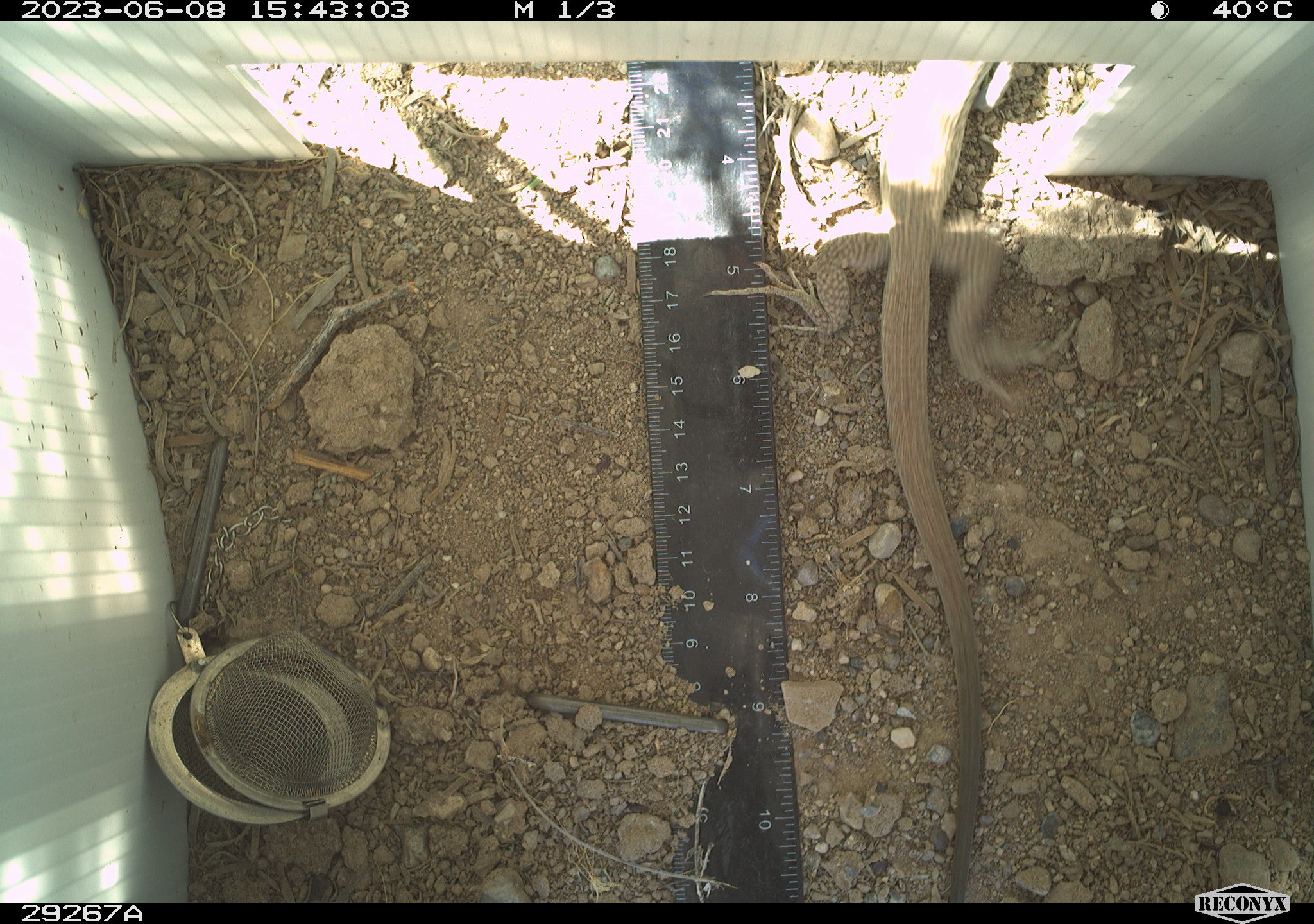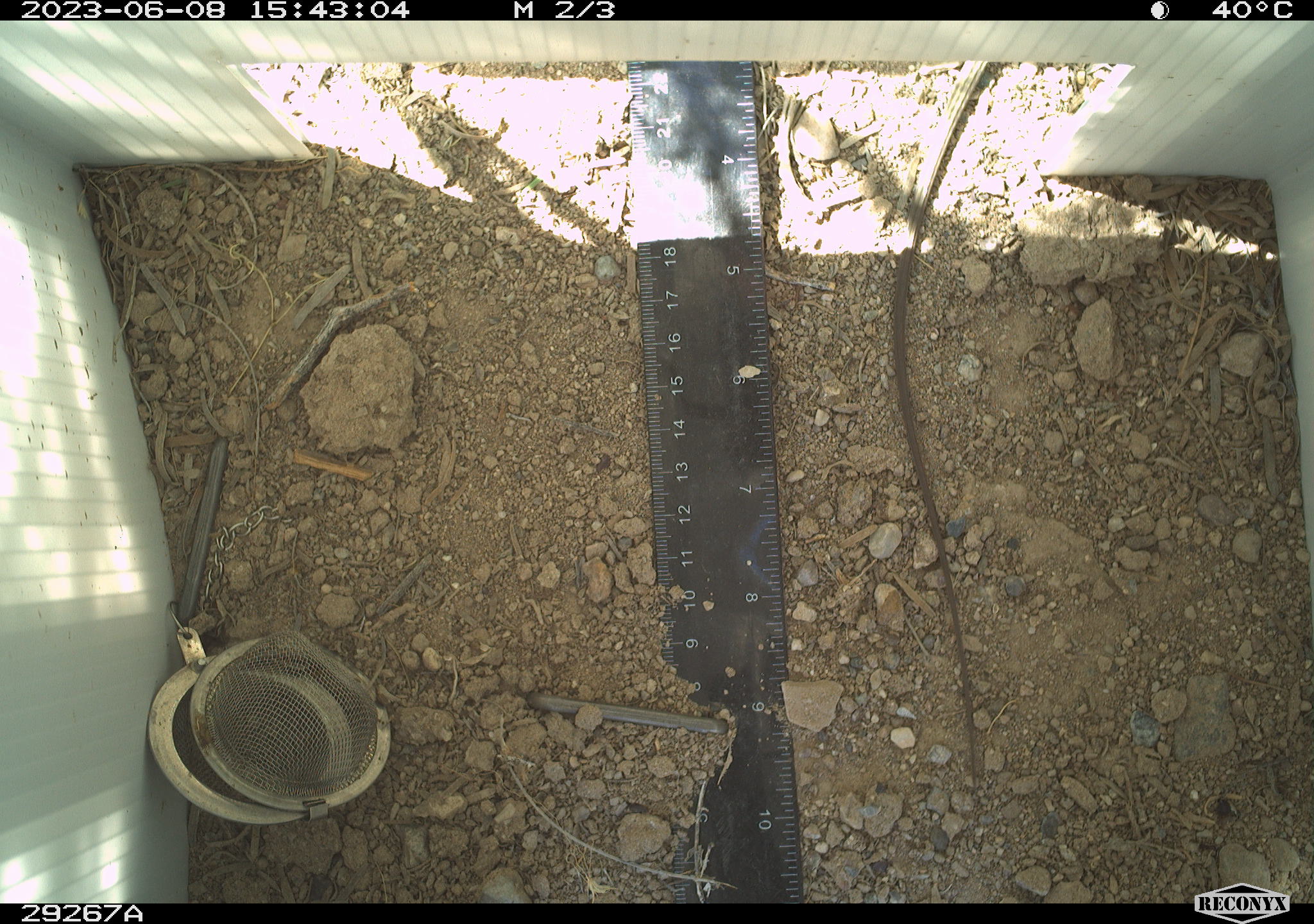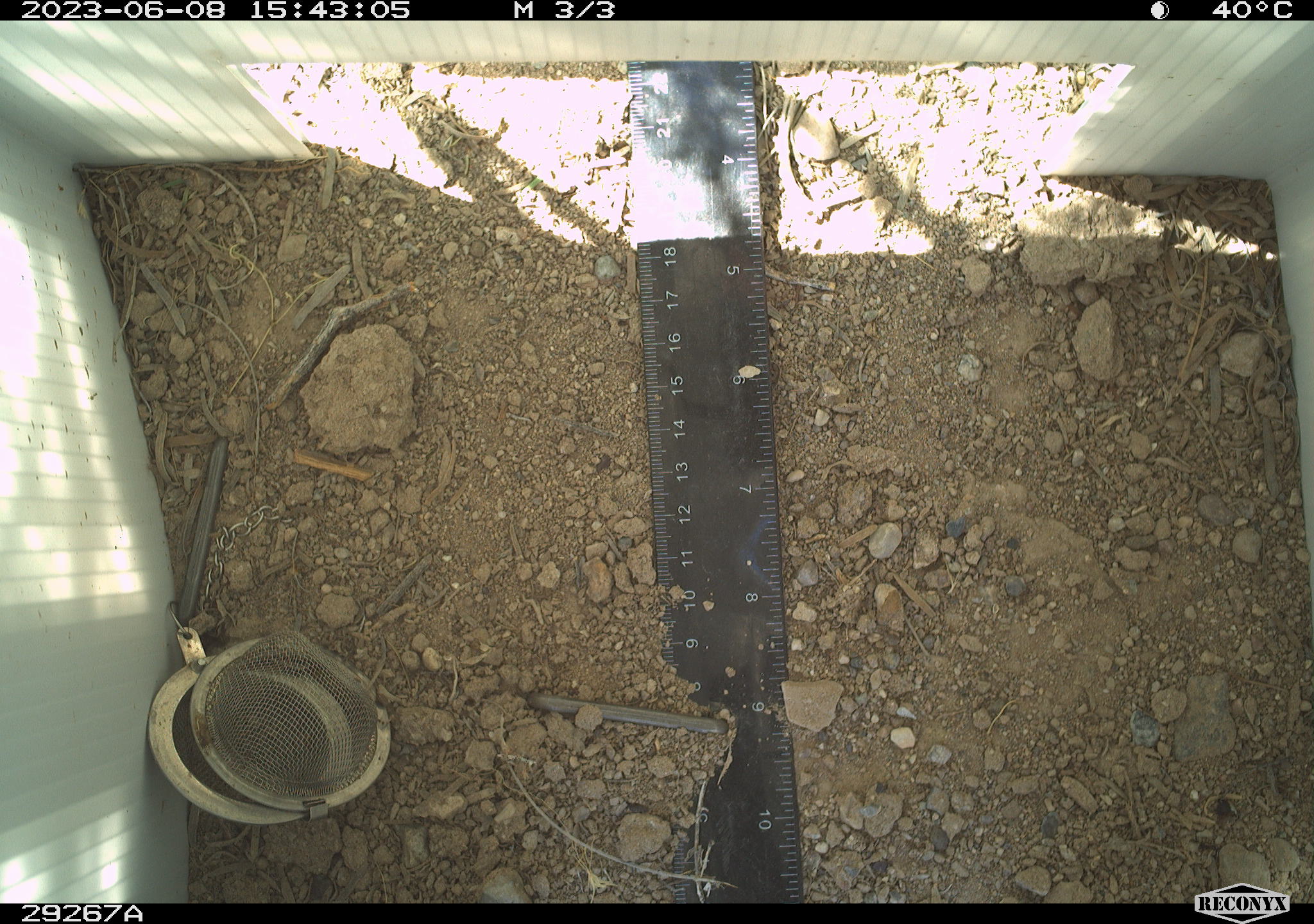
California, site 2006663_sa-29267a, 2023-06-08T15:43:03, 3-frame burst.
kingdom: Animalia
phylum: Chordata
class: Reptilia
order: Squamata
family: Teiidae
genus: Aspidoscelis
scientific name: Aspidoscelis tigris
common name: western whiptail